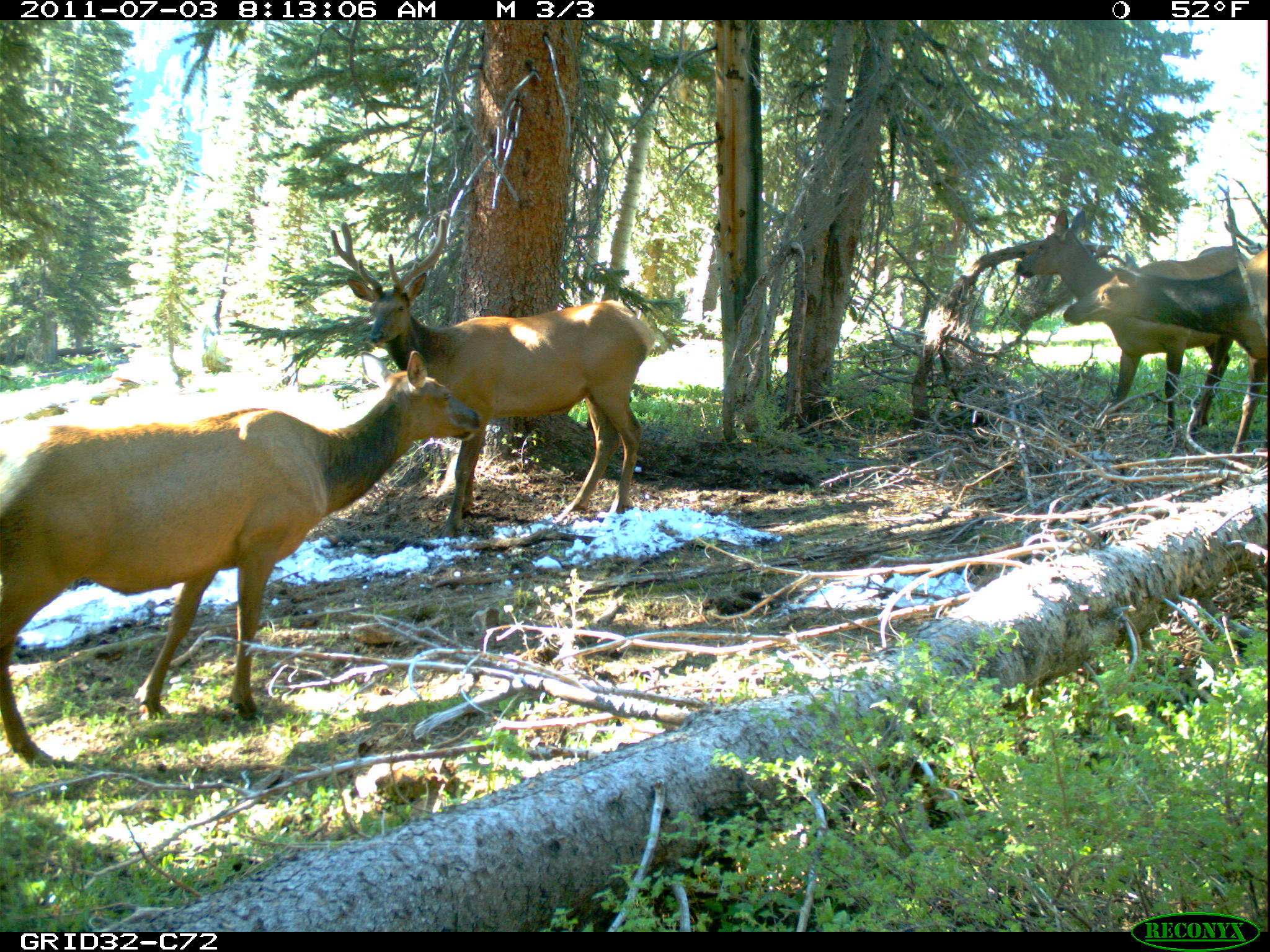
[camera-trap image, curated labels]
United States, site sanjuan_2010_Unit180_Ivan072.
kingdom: Animalia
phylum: Chordata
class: Mammalia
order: Artiodactyla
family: Cervidae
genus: Cervus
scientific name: Cervus elaphus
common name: red deer